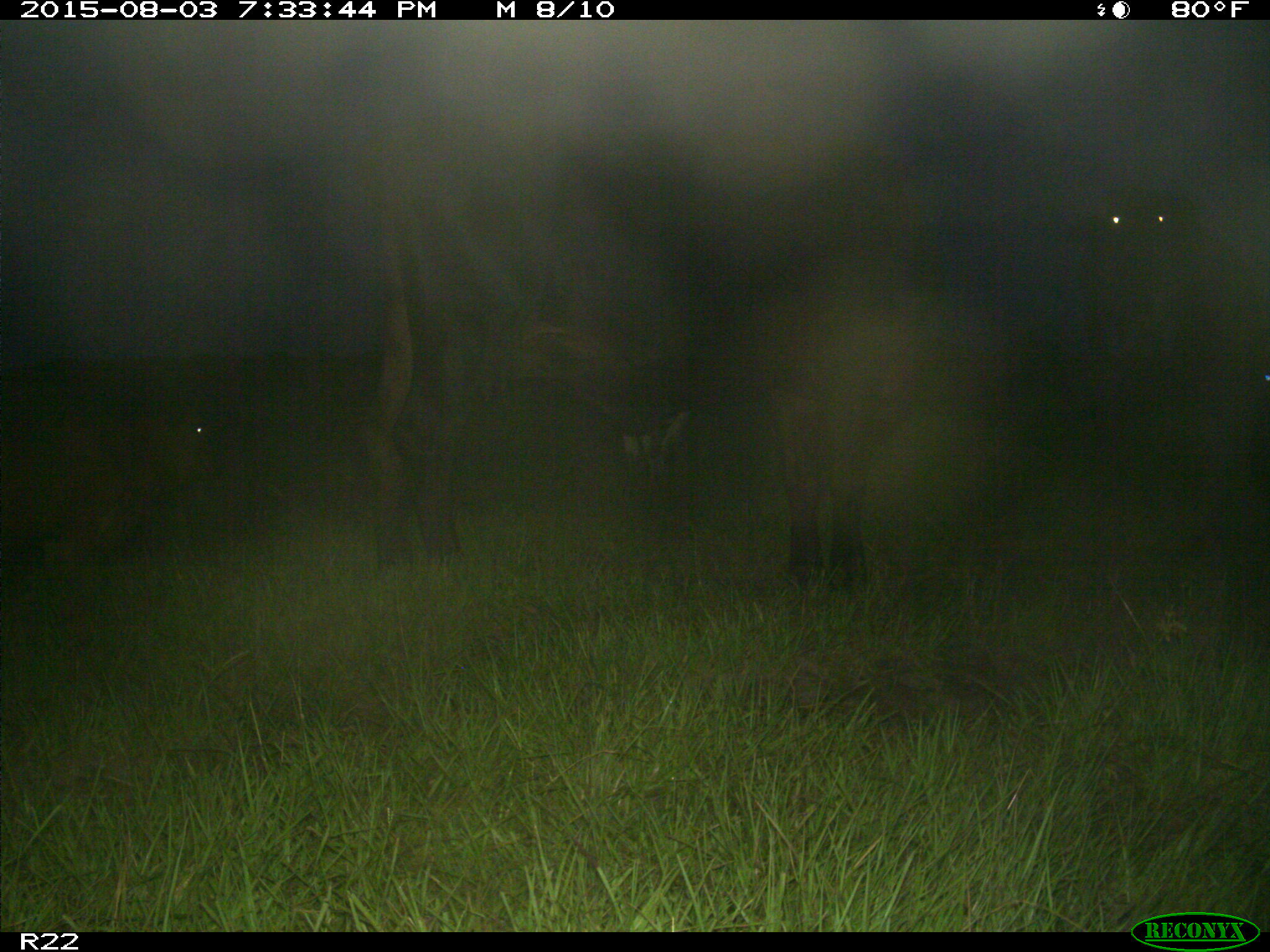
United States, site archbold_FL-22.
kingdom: Animalia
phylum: Chordata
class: Mammalia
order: Artiodactyla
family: Bovidae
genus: Bos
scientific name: Bos taurus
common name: domestic cow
Bos taurus (domestic cow).